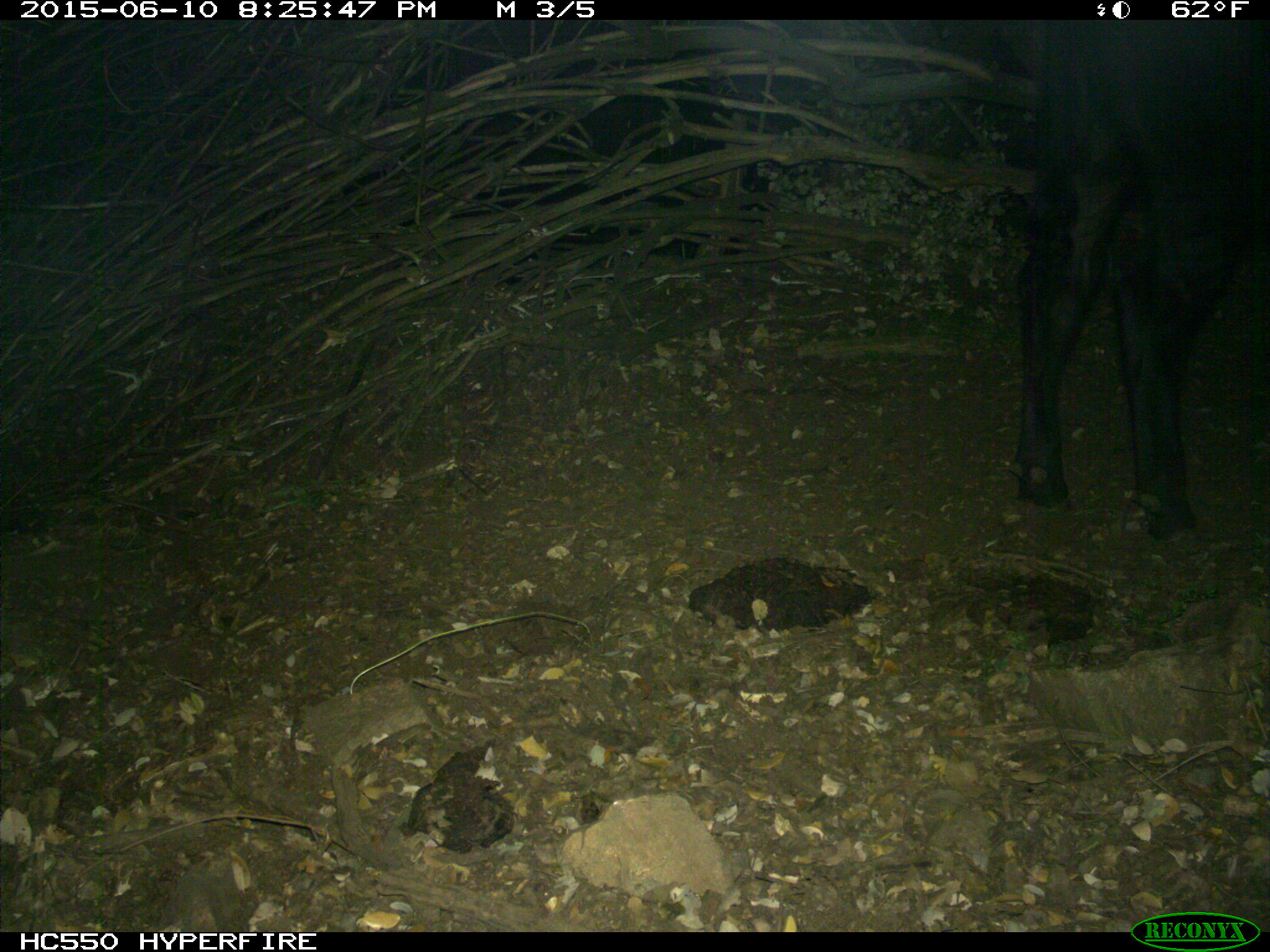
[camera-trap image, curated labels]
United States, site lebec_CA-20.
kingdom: Animalia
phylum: Chordata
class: Mammalia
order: Artiodactyla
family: Bovidae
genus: Bos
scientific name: Bos taurus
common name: domestic cow